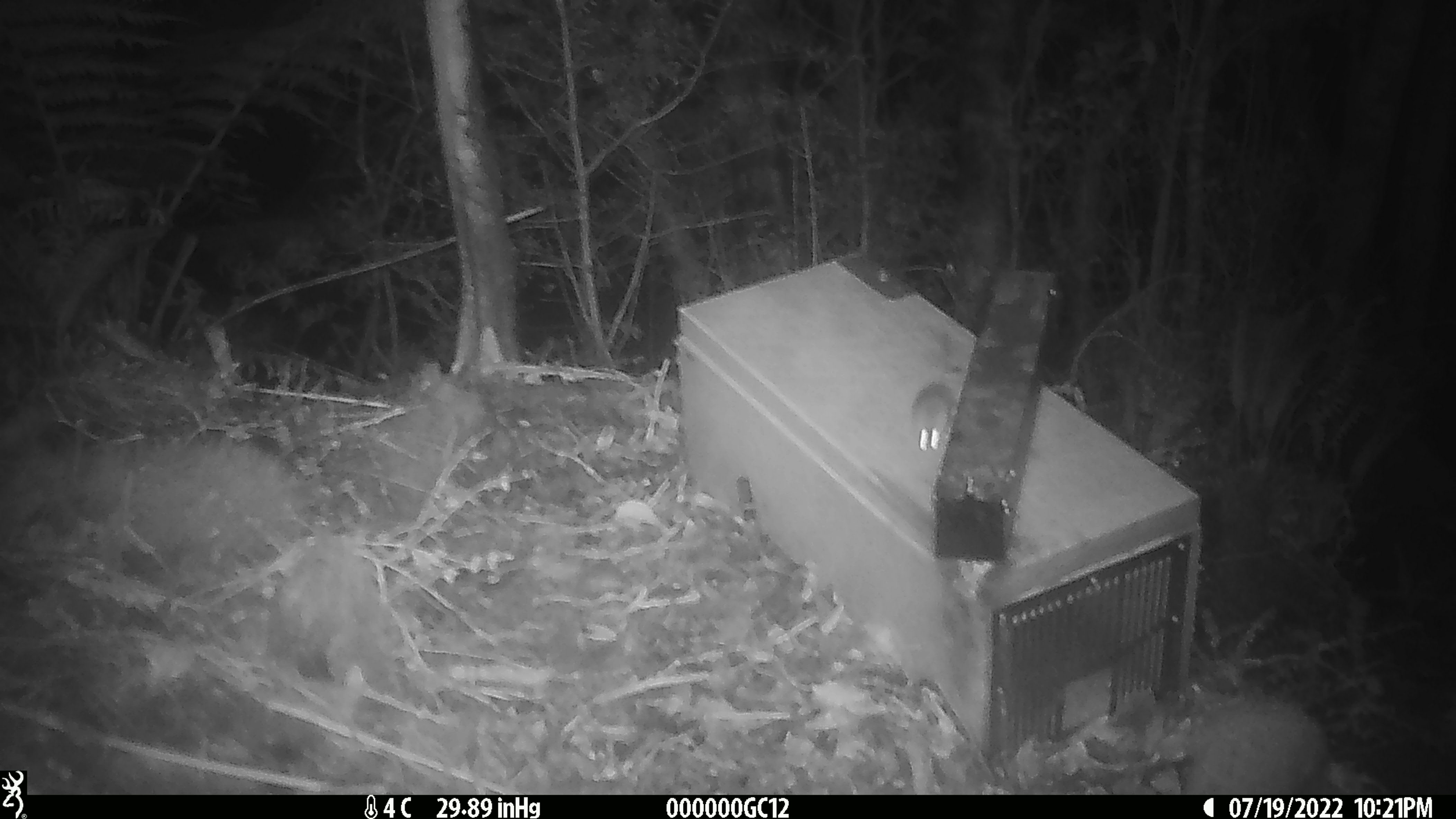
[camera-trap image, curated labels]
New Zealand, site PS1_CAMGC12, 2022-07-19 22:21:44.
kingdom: Animalia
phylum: Chordata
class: Mammalia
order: Rodentia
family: Muridae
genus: Mus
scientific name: Mus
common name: mouse